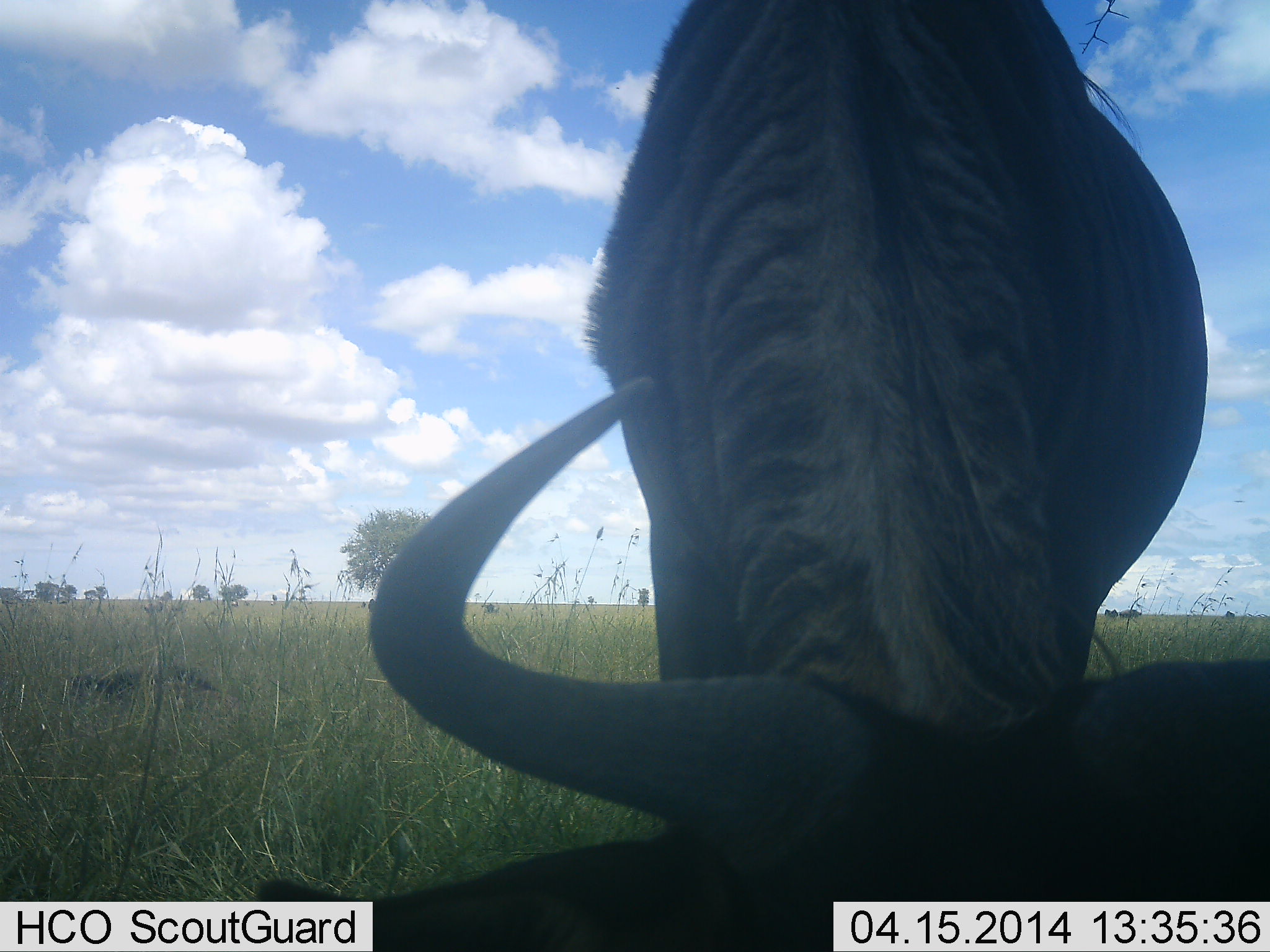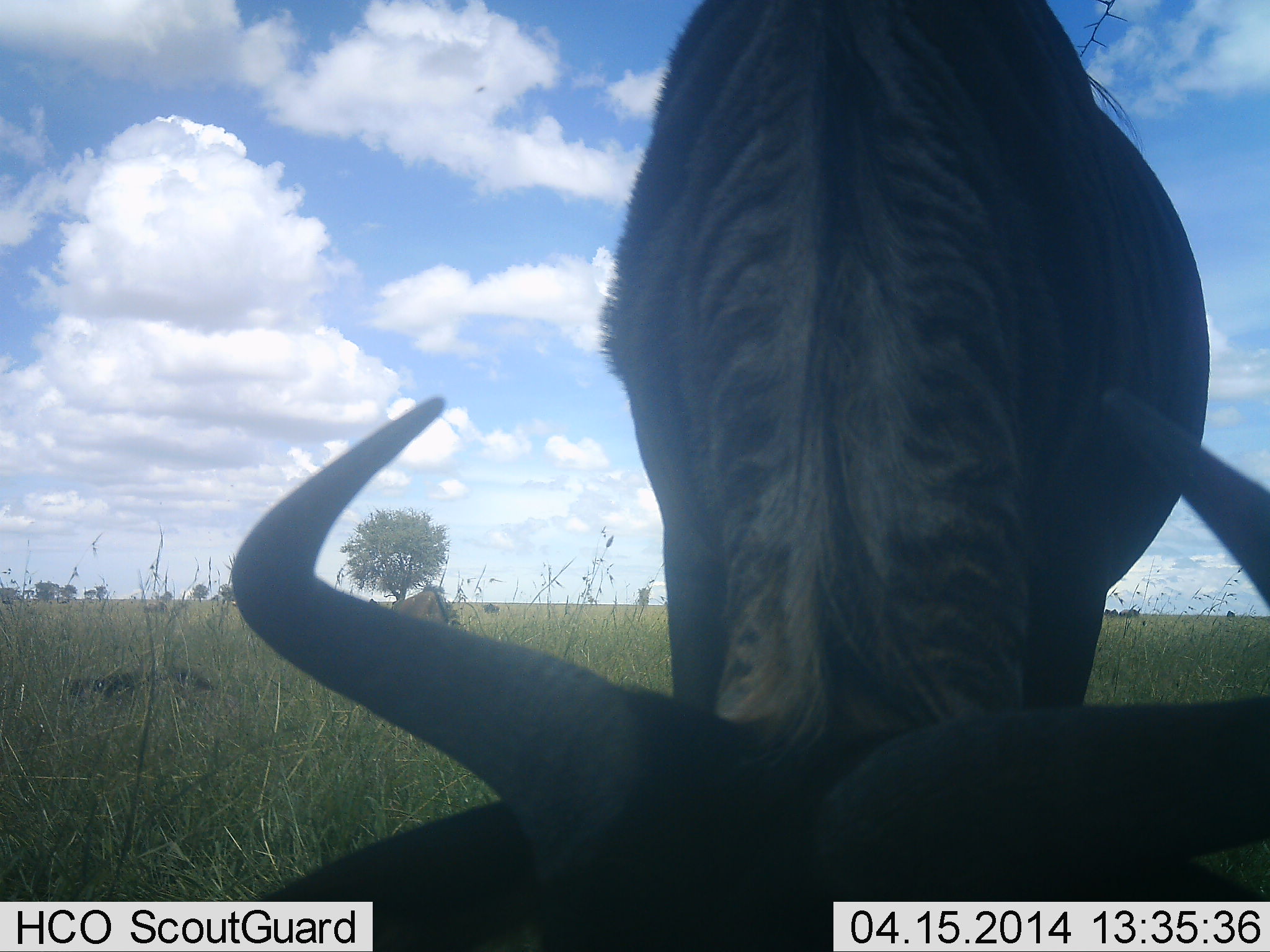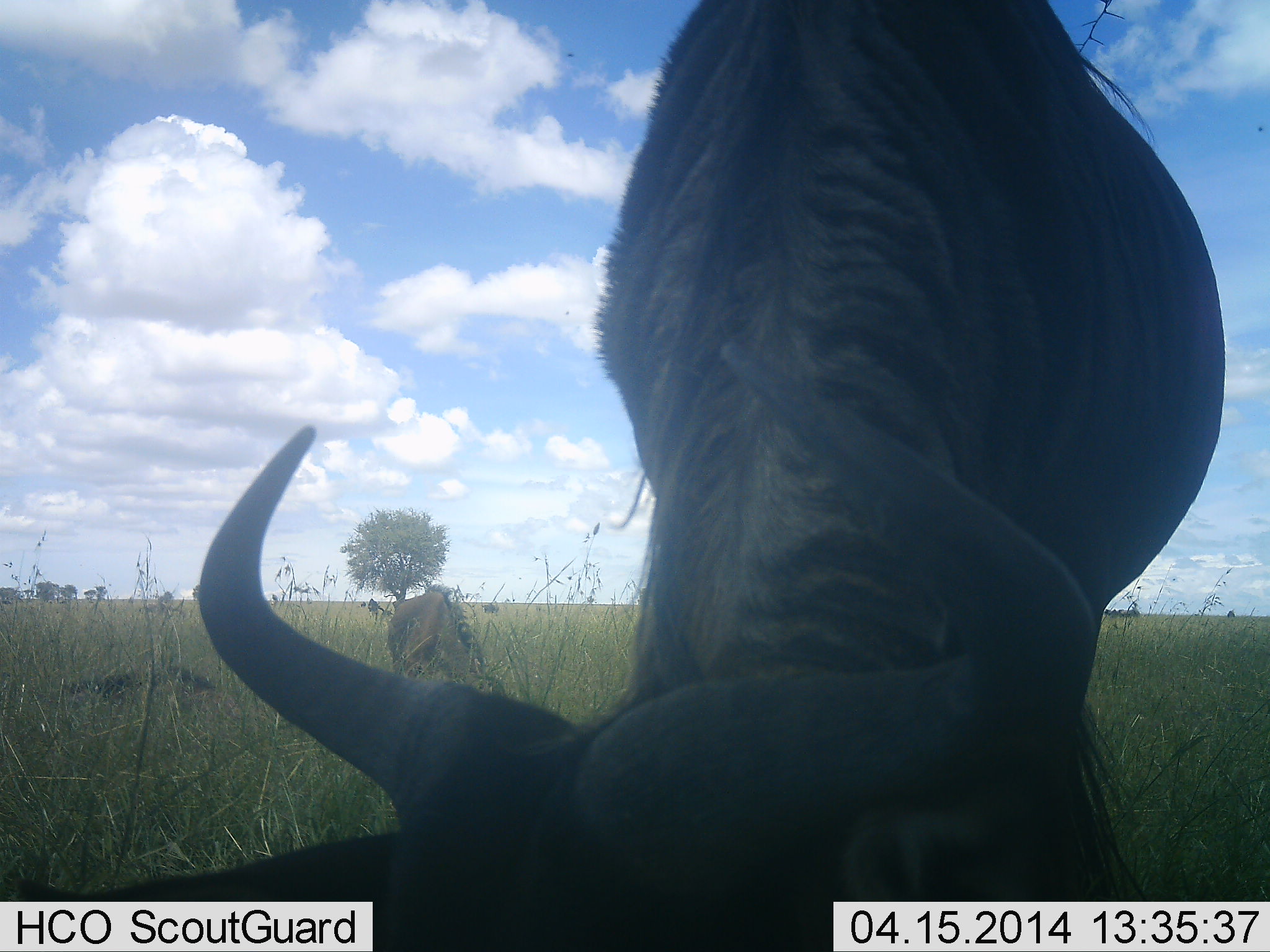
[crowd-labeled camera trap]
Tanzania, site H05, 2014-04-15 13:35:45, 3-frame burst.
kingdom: Animalia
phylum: Chordata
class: Mammalia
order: Artiodactyla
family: Bovidae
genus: Connochaetes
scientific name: Connochaetes taurinus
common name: blue wildebeest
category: wildebeest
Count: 3.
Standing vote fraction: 40%.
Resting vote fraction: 20%.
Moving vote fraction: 0%.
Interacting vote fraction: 0%.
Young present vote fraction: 0%.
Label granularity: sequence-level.